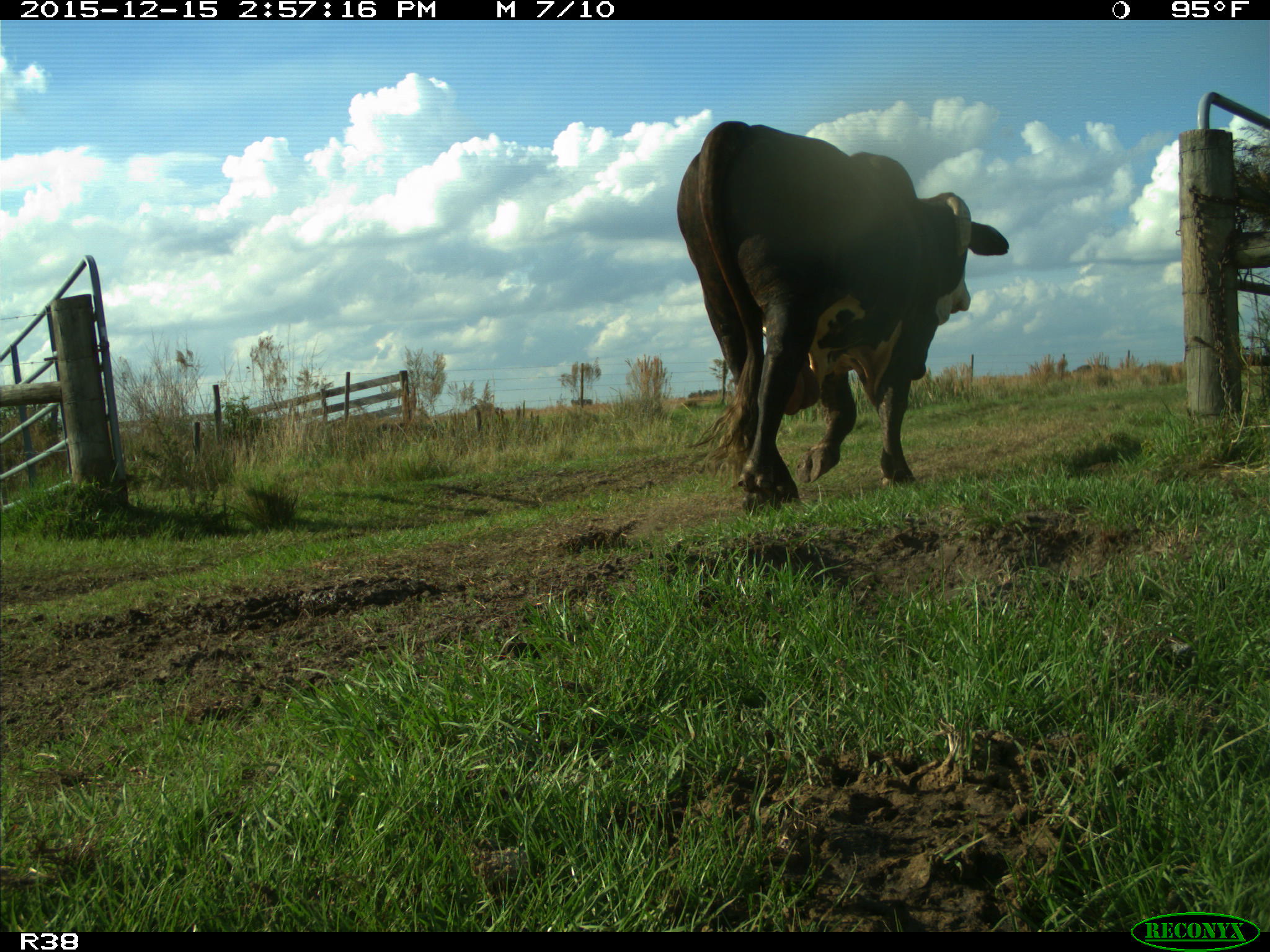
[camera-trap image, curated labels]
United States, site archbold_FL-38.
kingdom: Animalia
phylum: Chordata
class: Mammalia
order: Artiodactyla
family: Bovidae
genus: Bos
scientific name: Bos taurus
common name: domestic cow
Bos taurus (domestic cow).